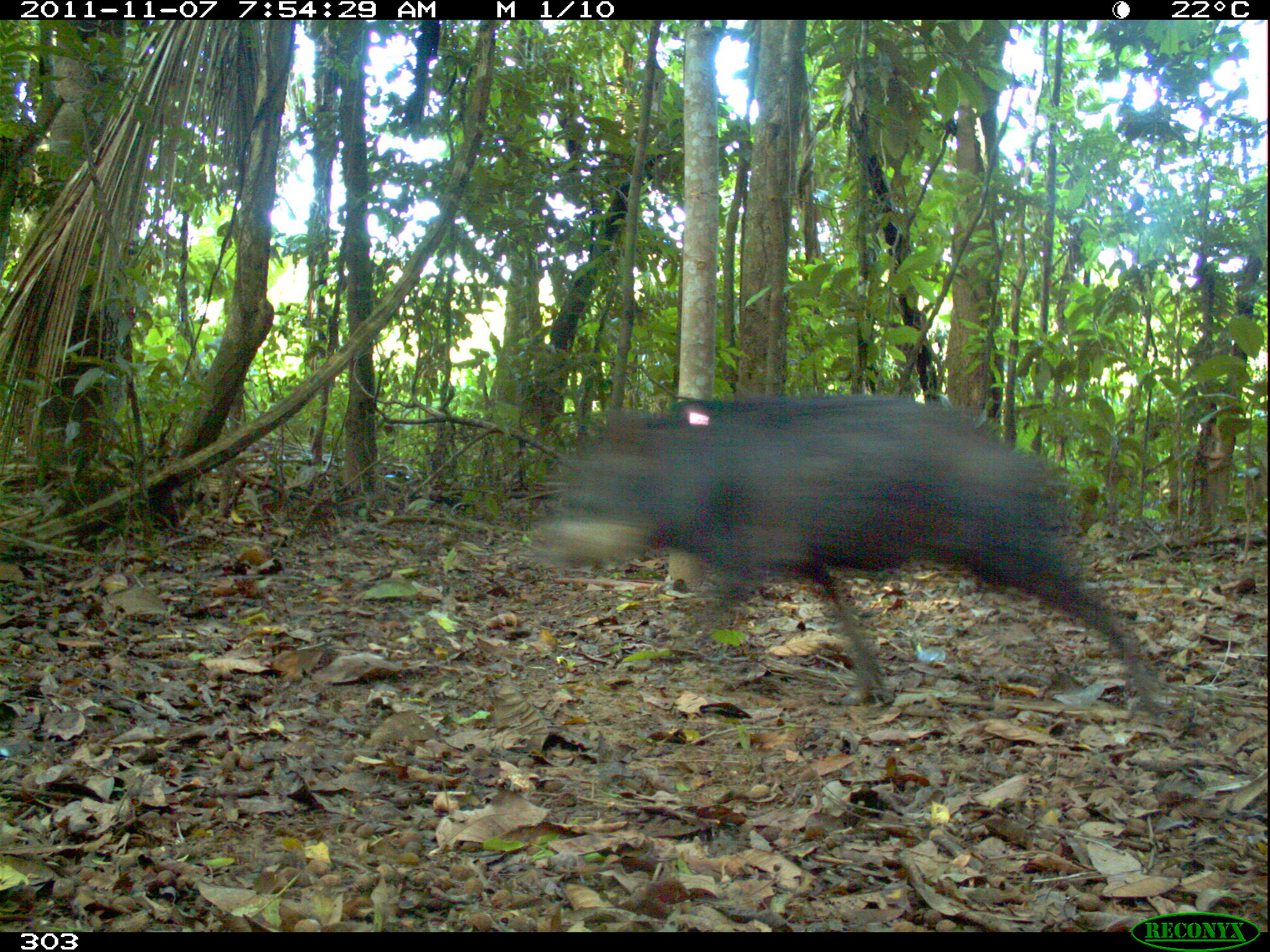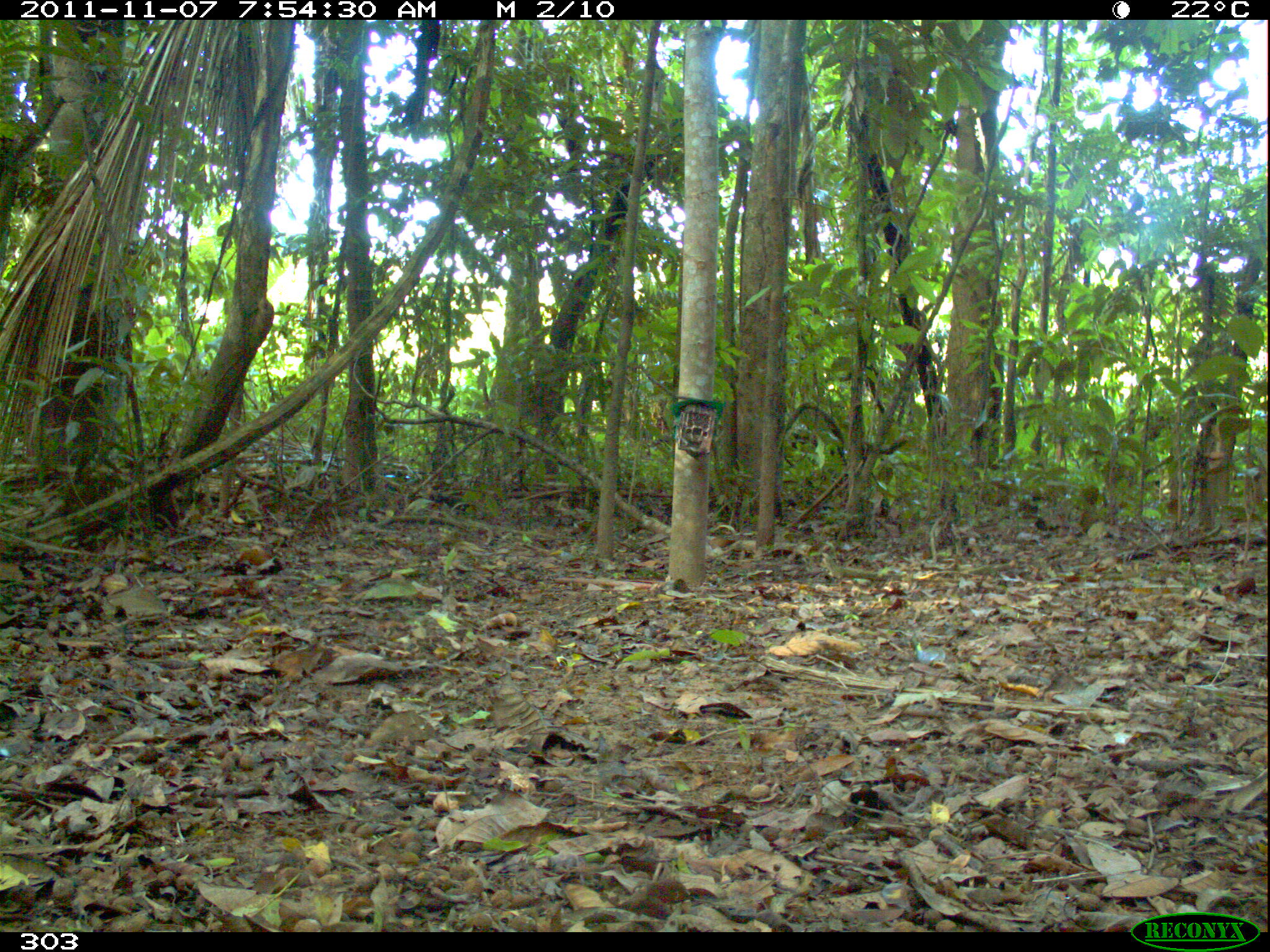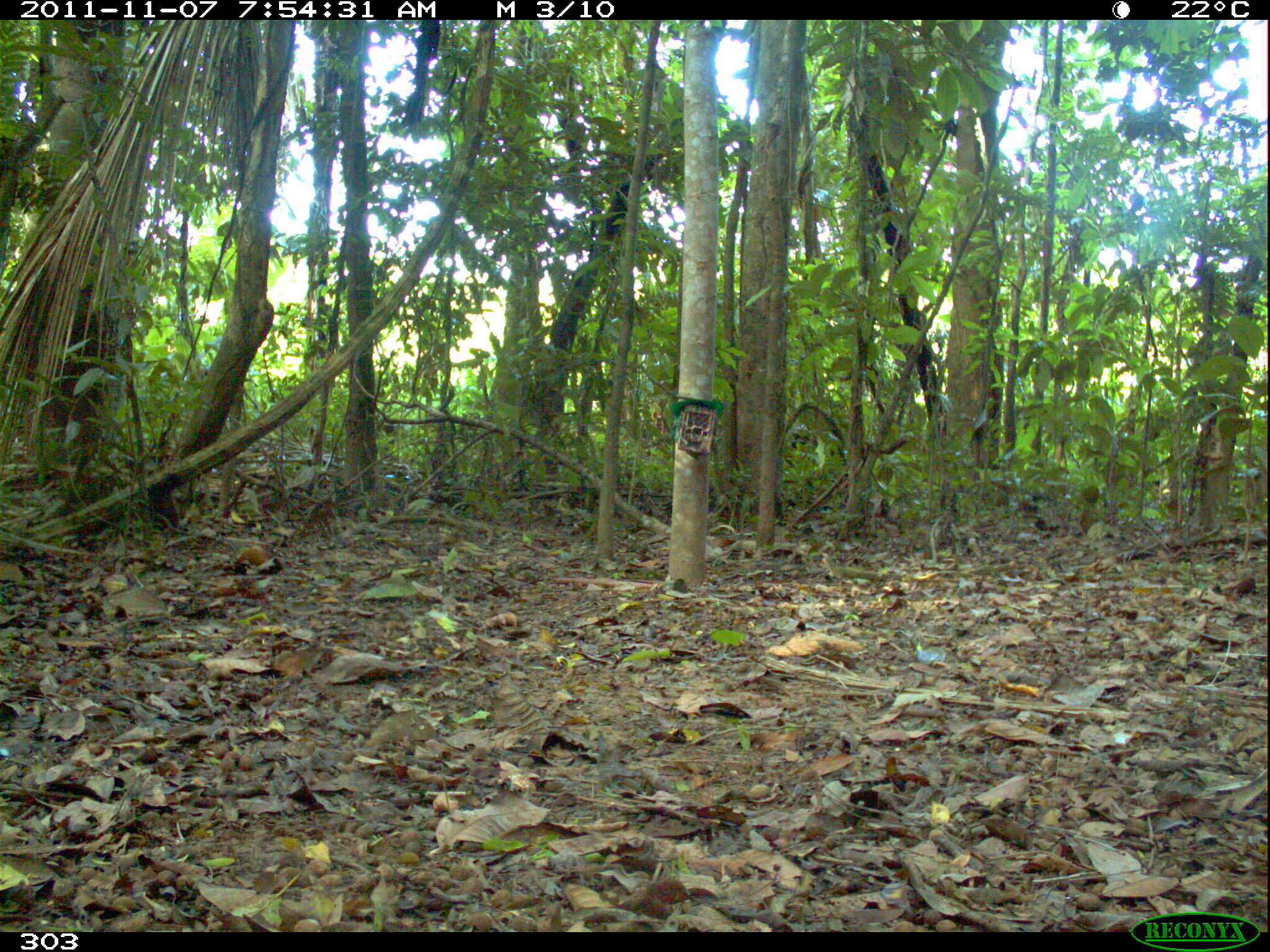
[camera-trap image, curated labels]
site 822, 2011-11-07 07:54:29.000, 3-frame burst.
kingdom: Animalia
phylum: Chordata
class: Mammalia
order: Artiodactyla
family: Tayassuidae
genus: Tayassu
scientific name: Tayassu pecari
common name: white-lipped peccary